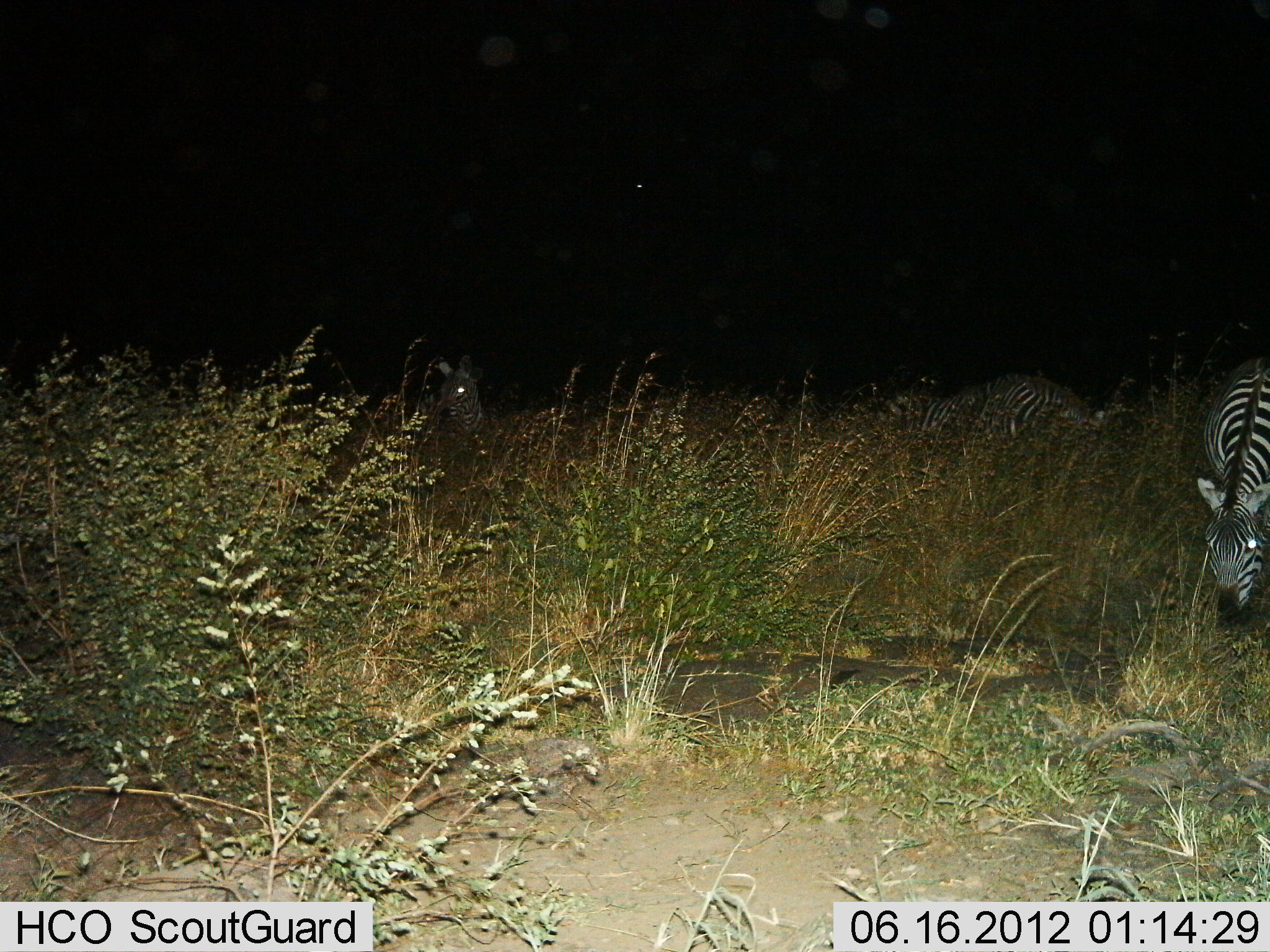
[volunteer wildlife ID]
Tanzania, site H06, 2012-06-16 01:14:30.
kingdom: Animalia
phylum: Chordata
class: Mammalia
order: Perissodactyla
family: Equidae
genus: Equus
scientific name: Equus quagga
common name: plains zebra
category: zebra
Zebra (plains zebra) (Equus quagga), count 3. Behavior (volunteer vote fractions): standing 60%, resting 0%, moving 0%, interacting 0%. Young present (vote fraction): 0%. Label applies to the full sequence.